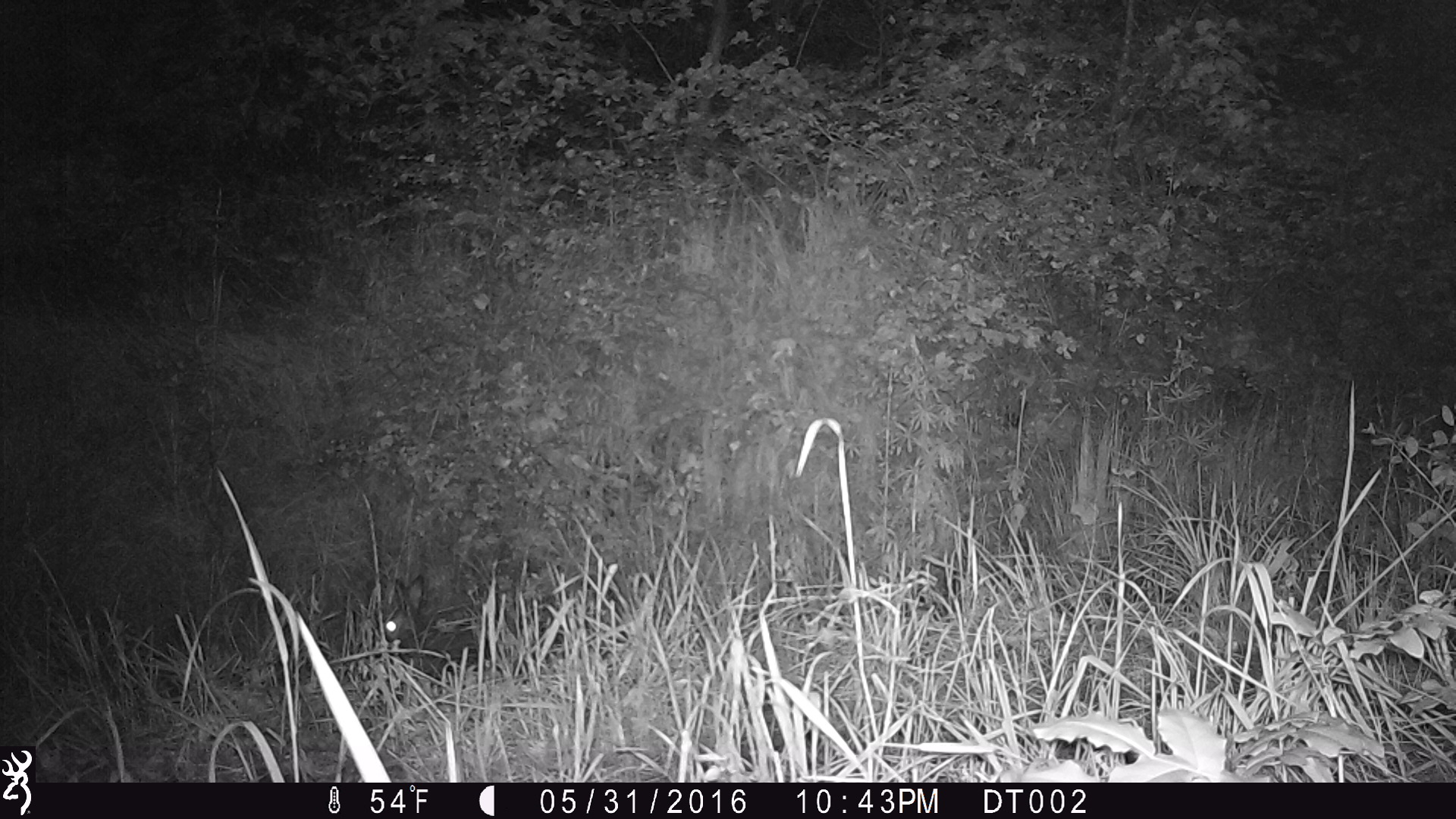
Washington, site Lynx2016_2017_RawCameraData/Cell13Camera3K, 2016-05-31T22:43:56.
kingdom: Animalia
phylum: Chordata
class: Mammalia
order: Lagomorpha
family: Leporidae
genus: Lepus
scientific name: Lepus americanus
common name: snowshoe hare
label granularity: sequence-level